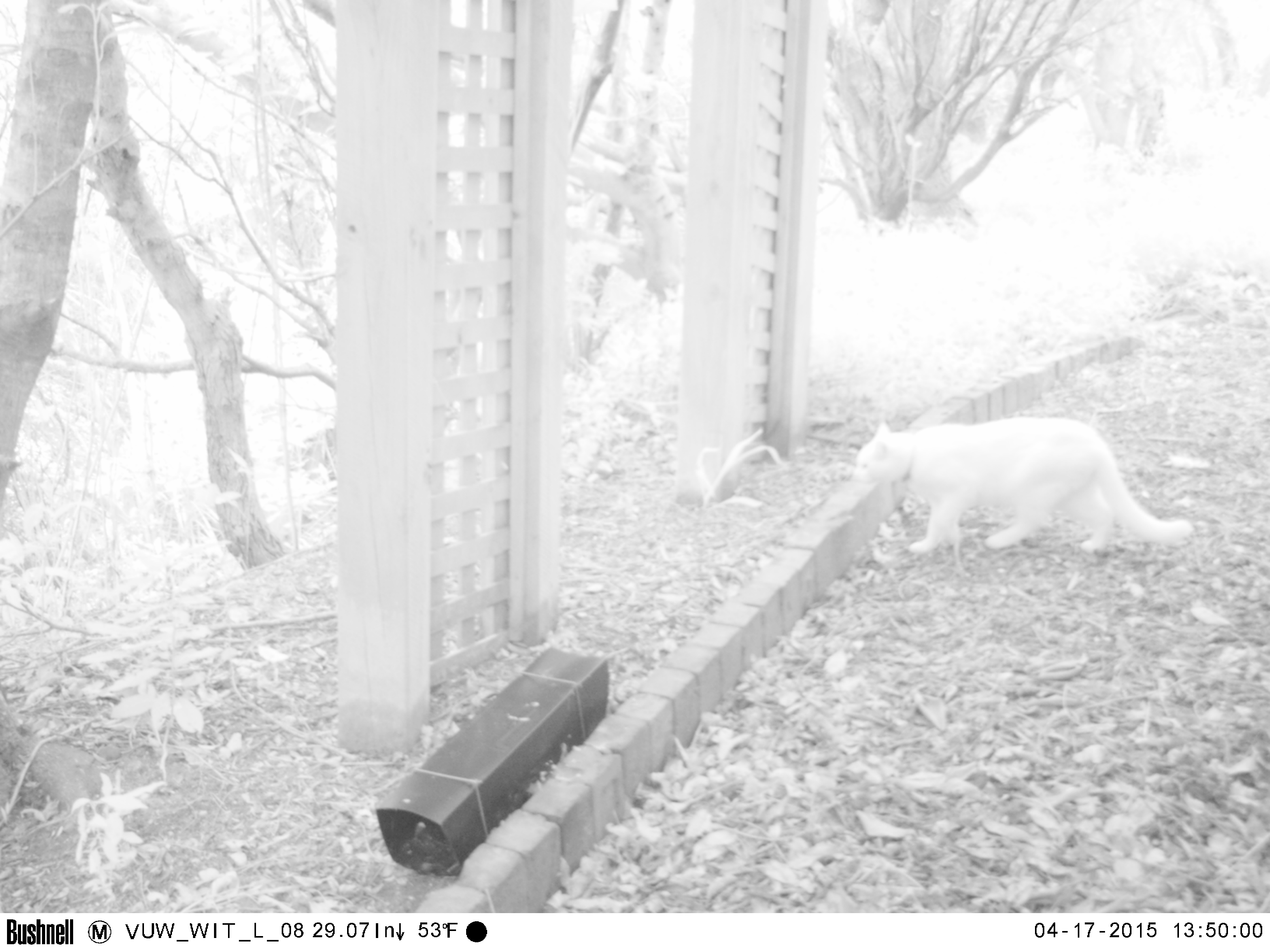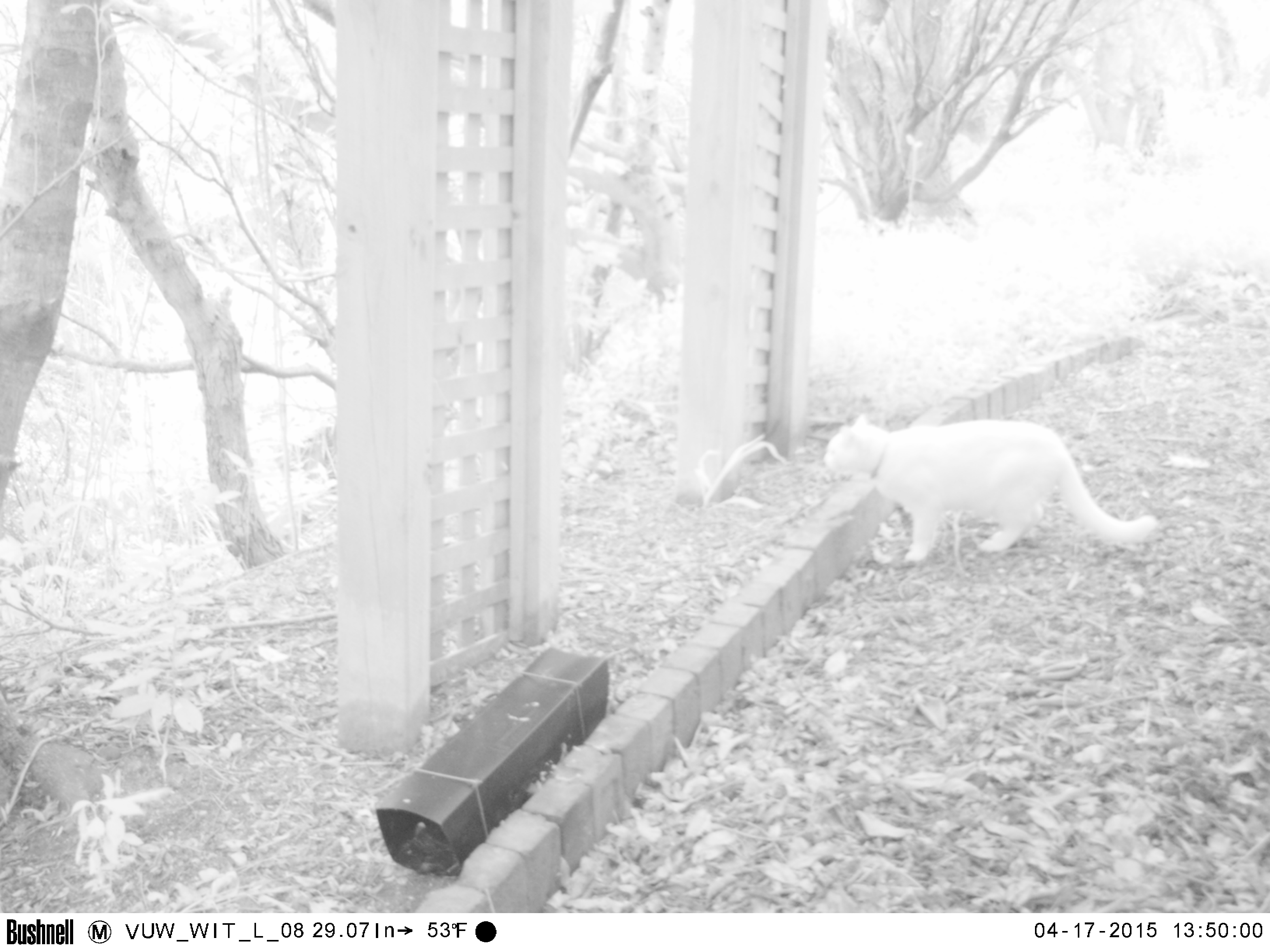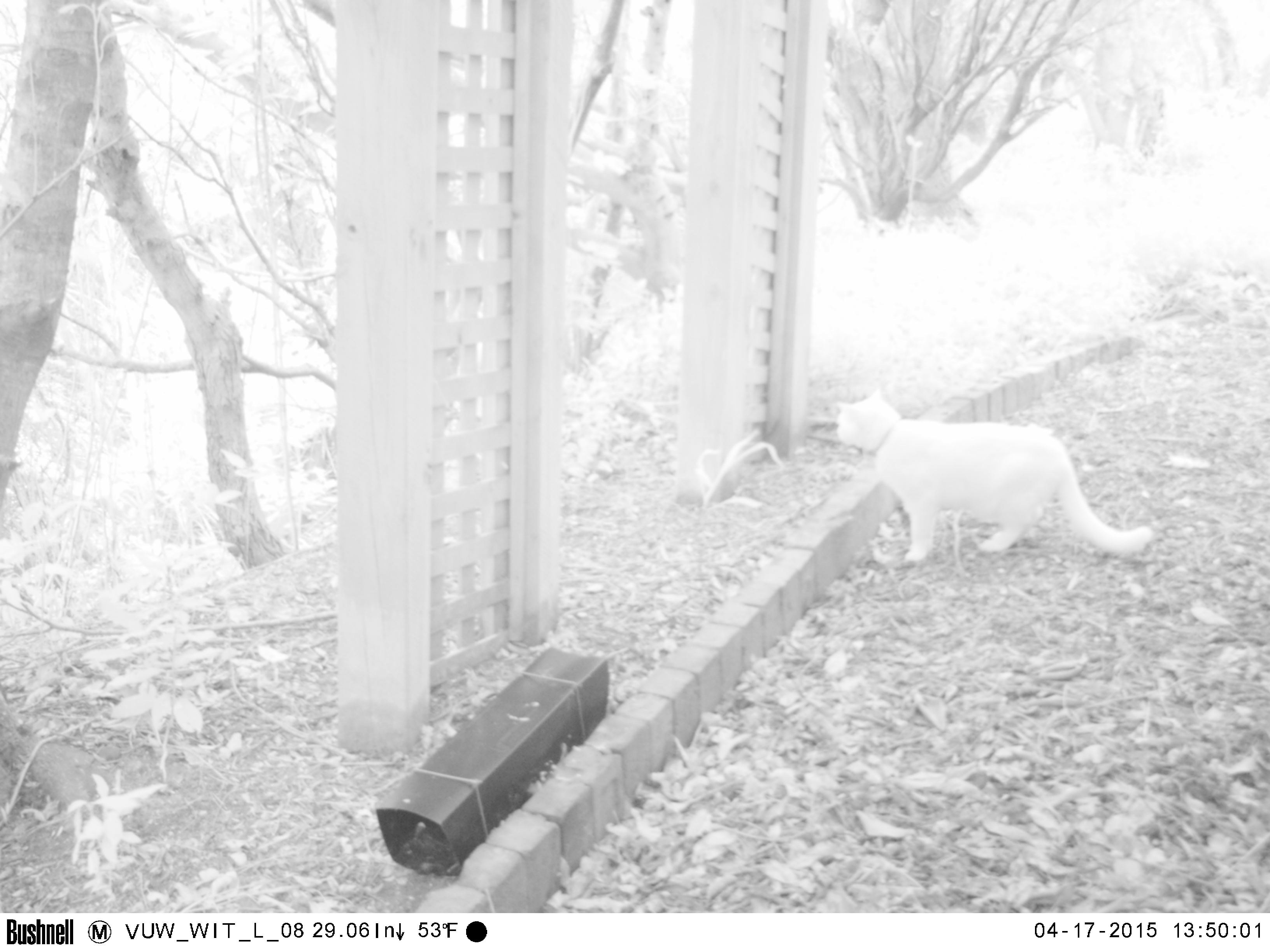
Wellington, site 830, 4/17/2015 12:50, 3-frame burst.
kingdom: Animalia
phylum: Chordata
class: Mammalia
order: Carnivora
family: Felidae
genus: Felis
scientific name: Felis catus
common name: cat